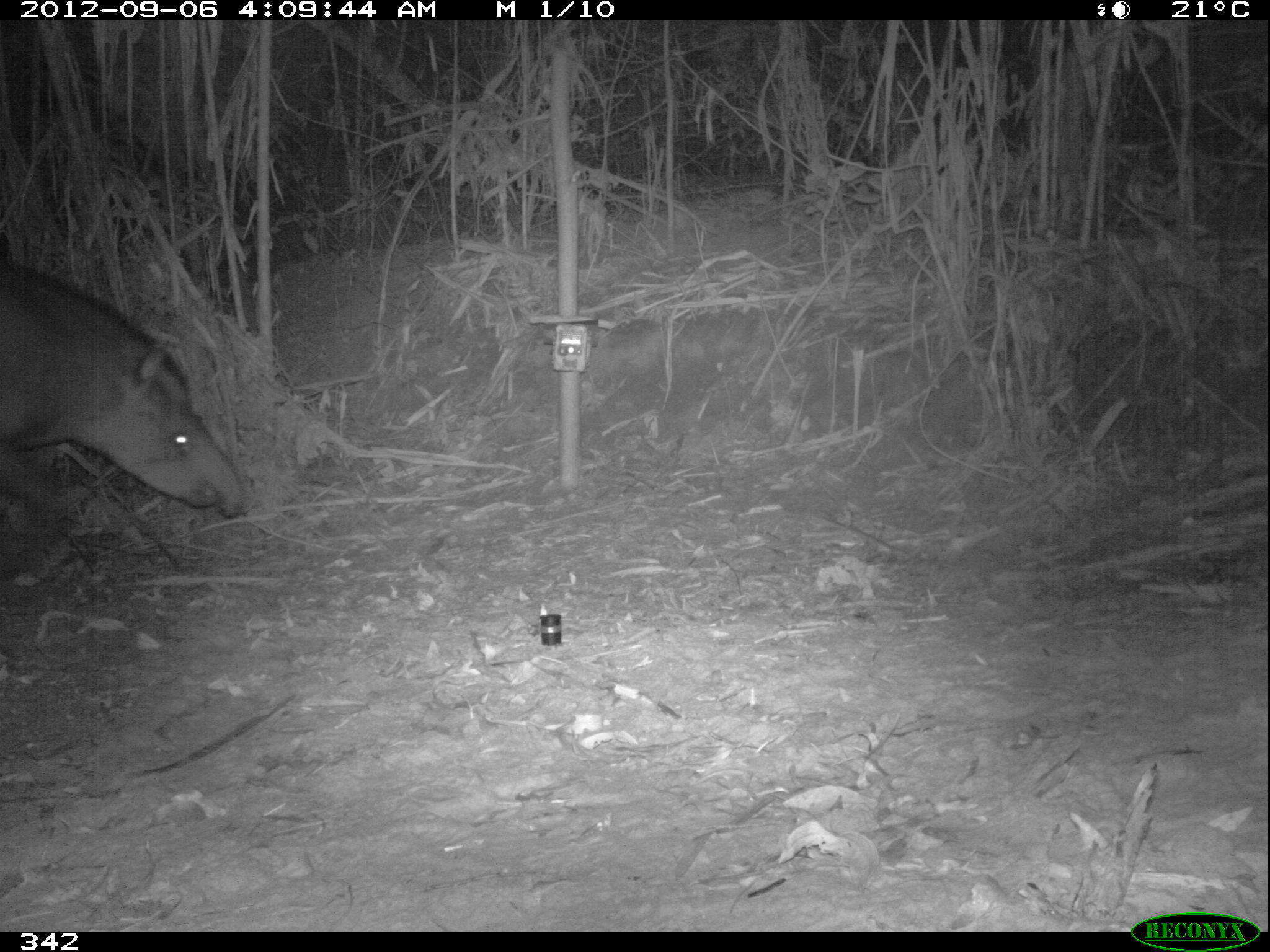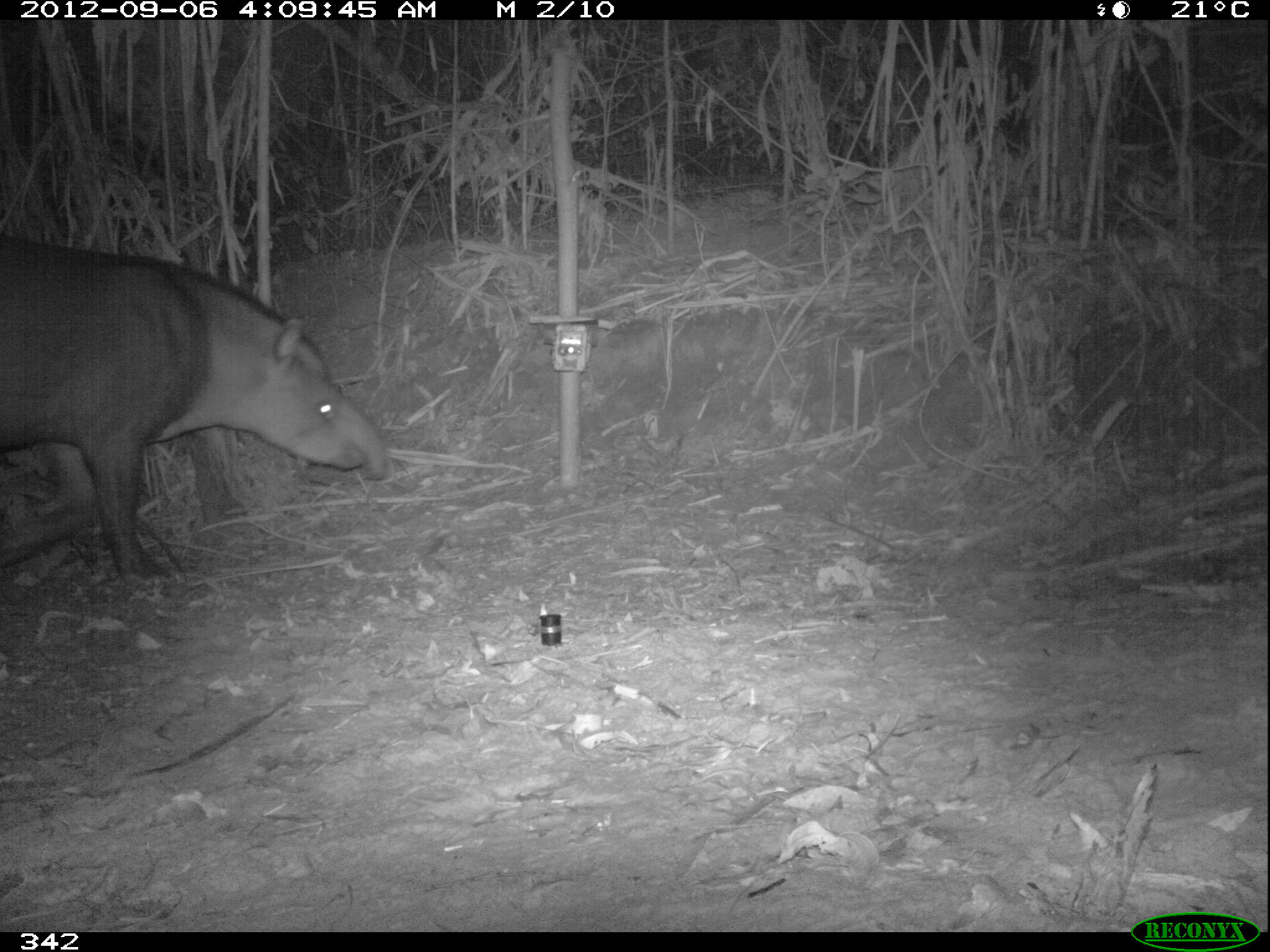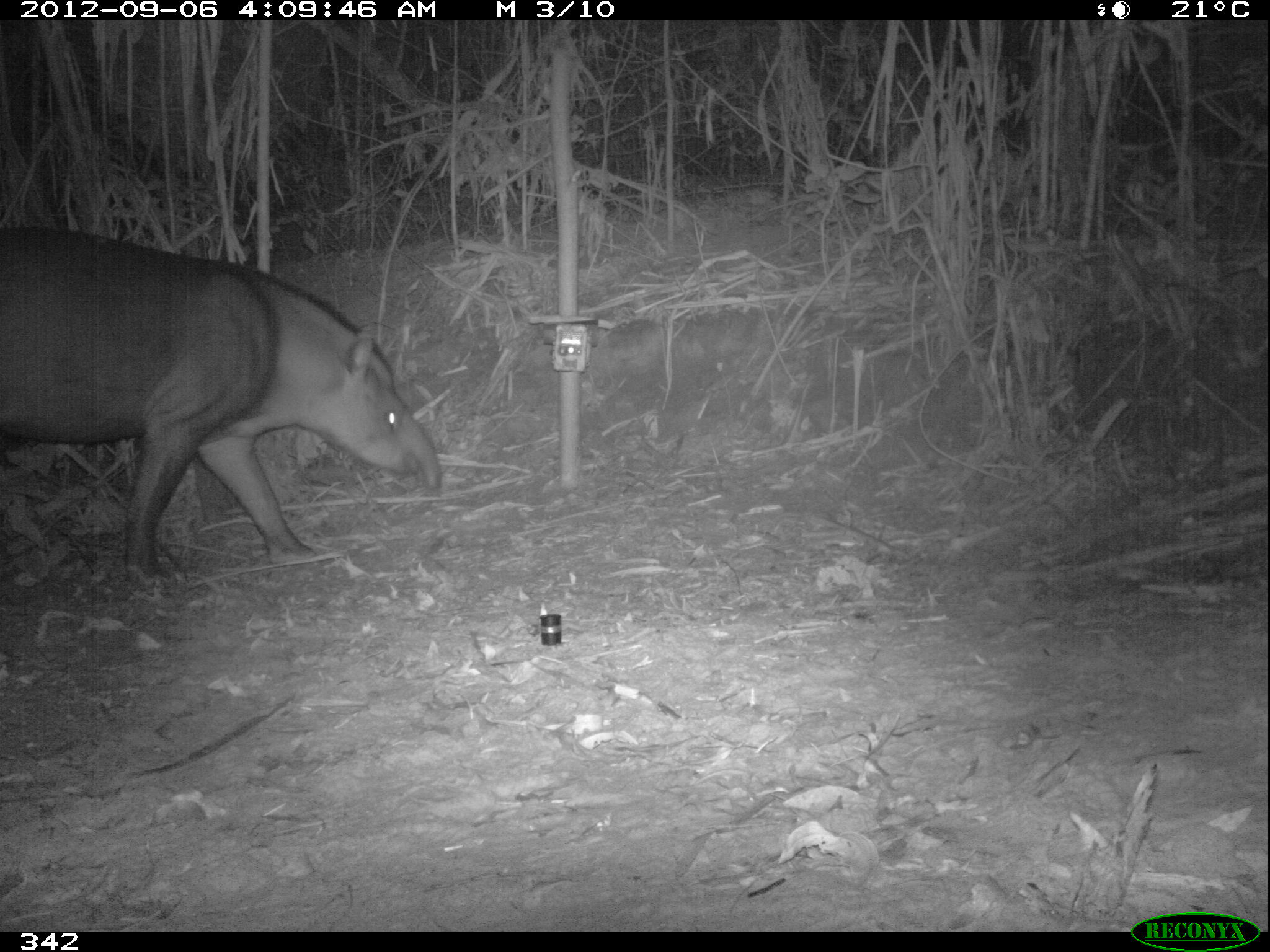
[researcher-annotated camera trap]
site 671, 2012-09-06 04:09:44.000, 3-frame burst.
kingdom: Animalia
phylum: Chordata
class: Mammalia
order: Perissodactyla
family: Tapiridae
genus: Tapirus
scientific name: Tapirus terrestris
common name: south american tapir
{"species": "Tapirus terrestris (south american tapir)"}